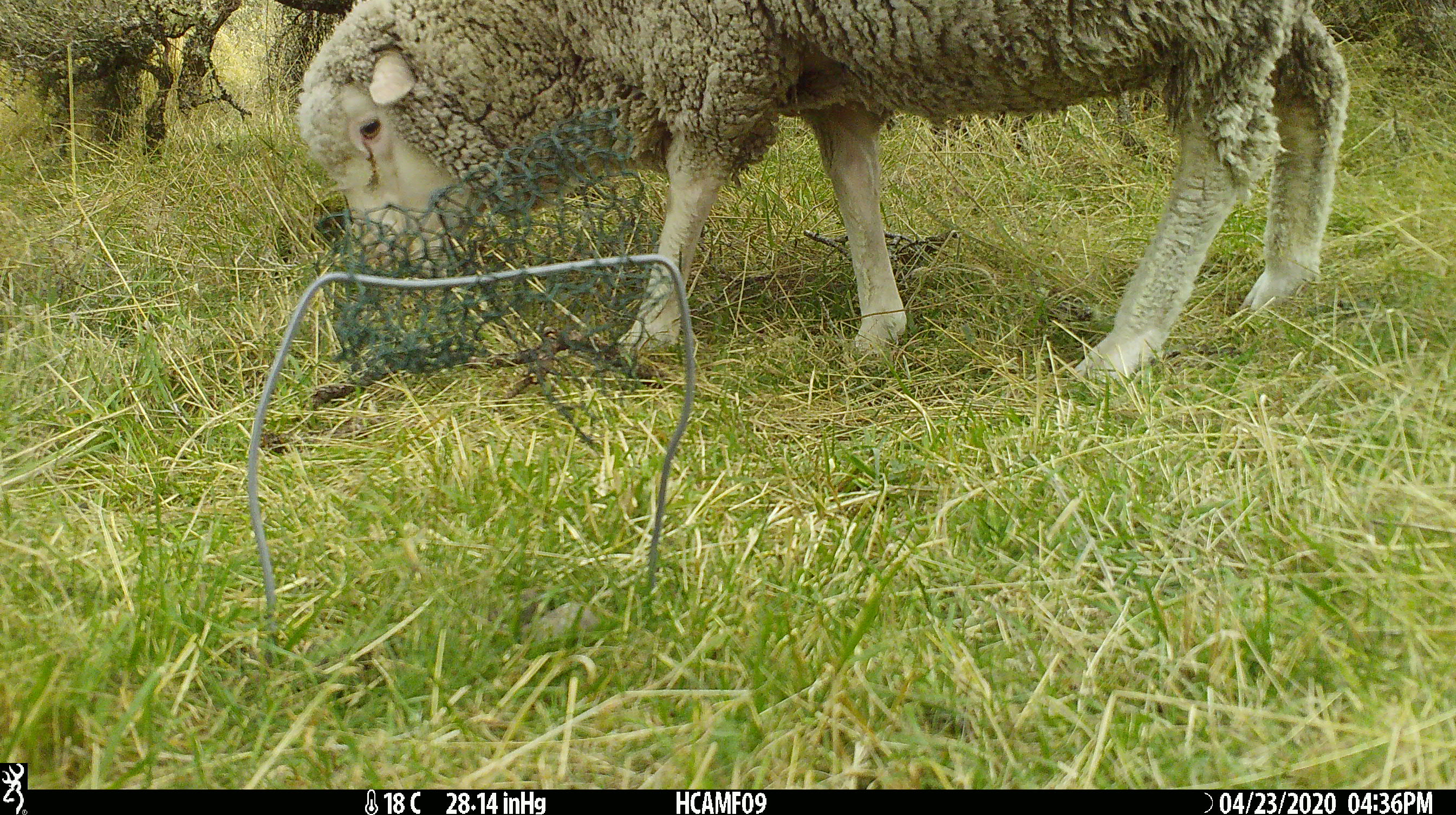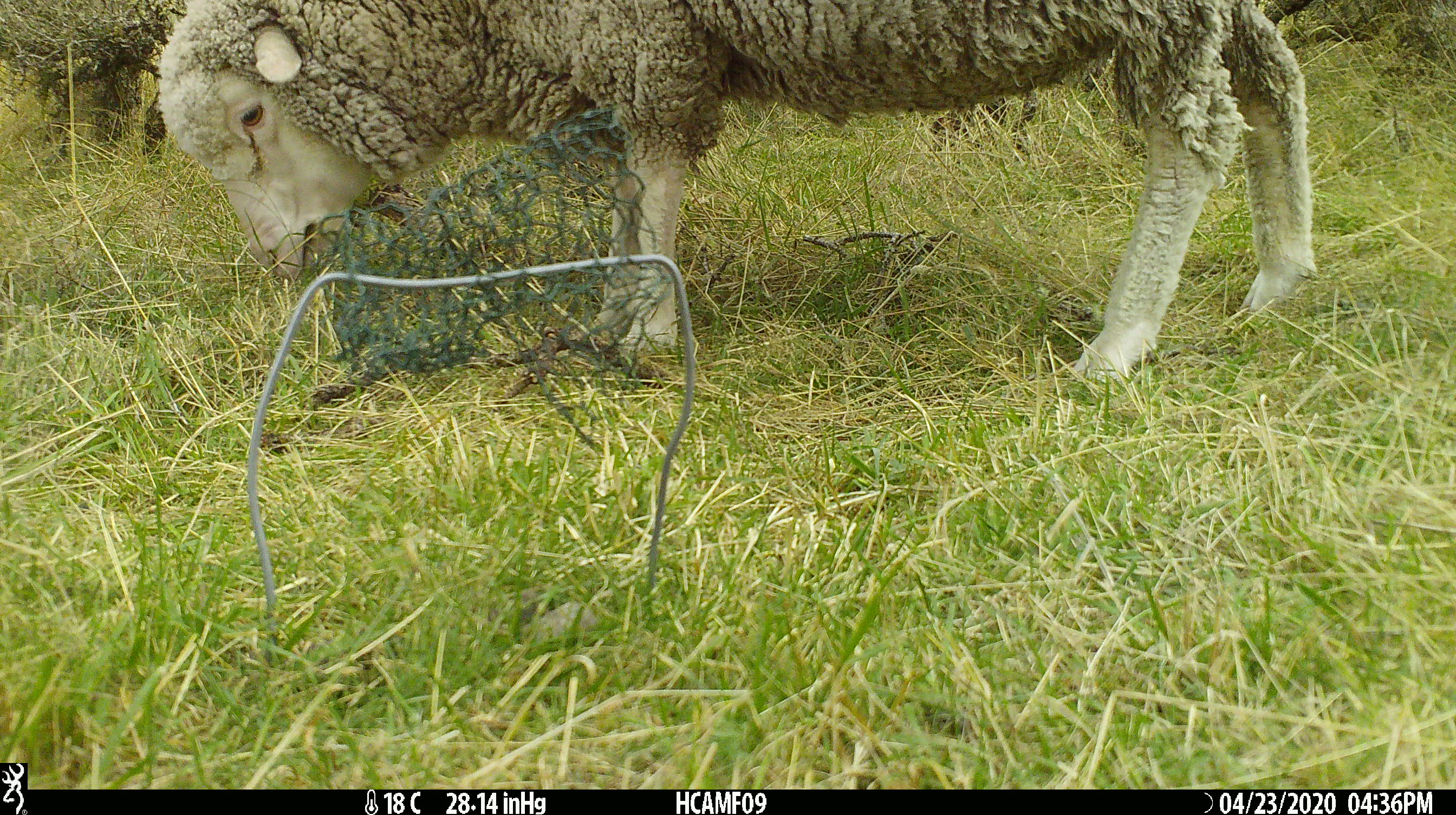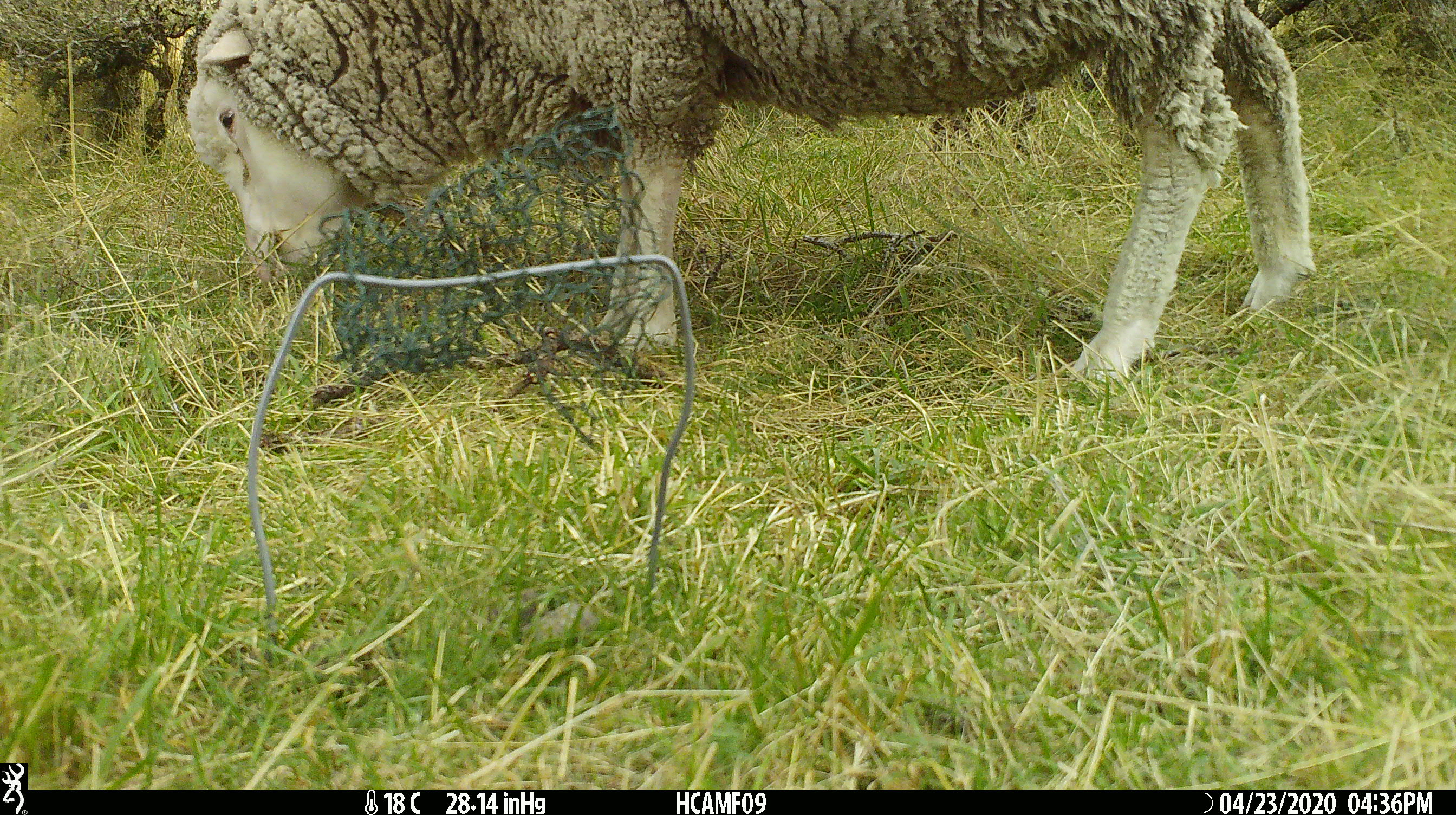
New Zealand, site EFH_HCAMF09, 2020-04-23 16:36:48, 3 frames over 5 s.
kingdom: Animalia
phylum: Chordata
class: Mammalia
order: Artiodactyla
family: Bovidae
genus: Ovis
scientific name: Ovis aries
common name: domestic sheep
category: sheep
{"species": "sheep (domestic sheep) (Ovis aries)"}